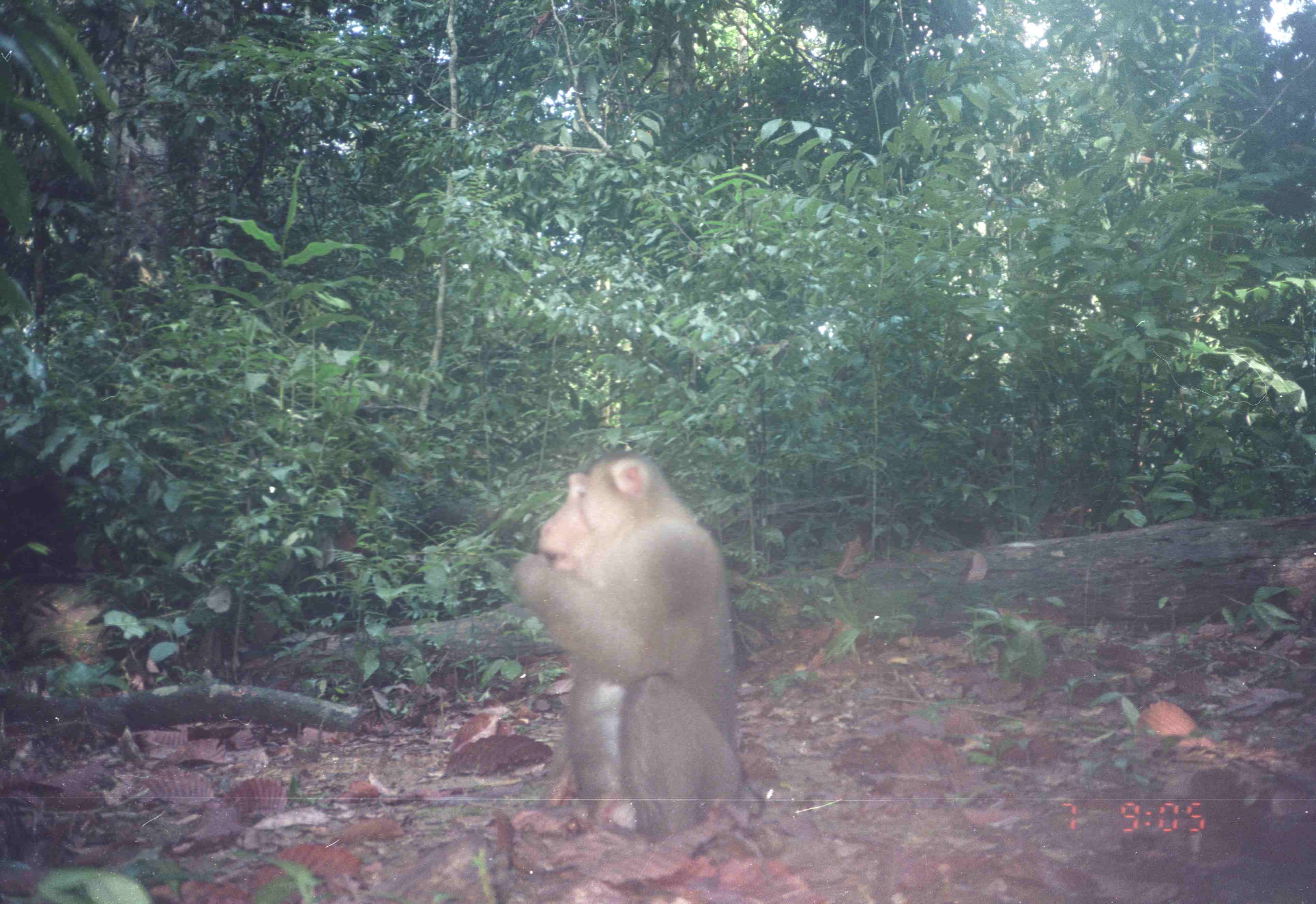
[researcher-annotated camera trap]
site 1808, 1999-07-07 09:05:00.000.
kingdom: Animalia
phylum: Chordata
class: Mammalia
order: Primates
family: Cercopithecidae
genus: Macaca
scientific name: Macaca nemestrina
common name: southern pig-tailed macaque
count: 1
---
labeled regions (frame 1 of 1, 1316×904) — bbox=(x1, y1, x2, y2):
macaca nemestrina: bbox=(509, 449, 749, 842)